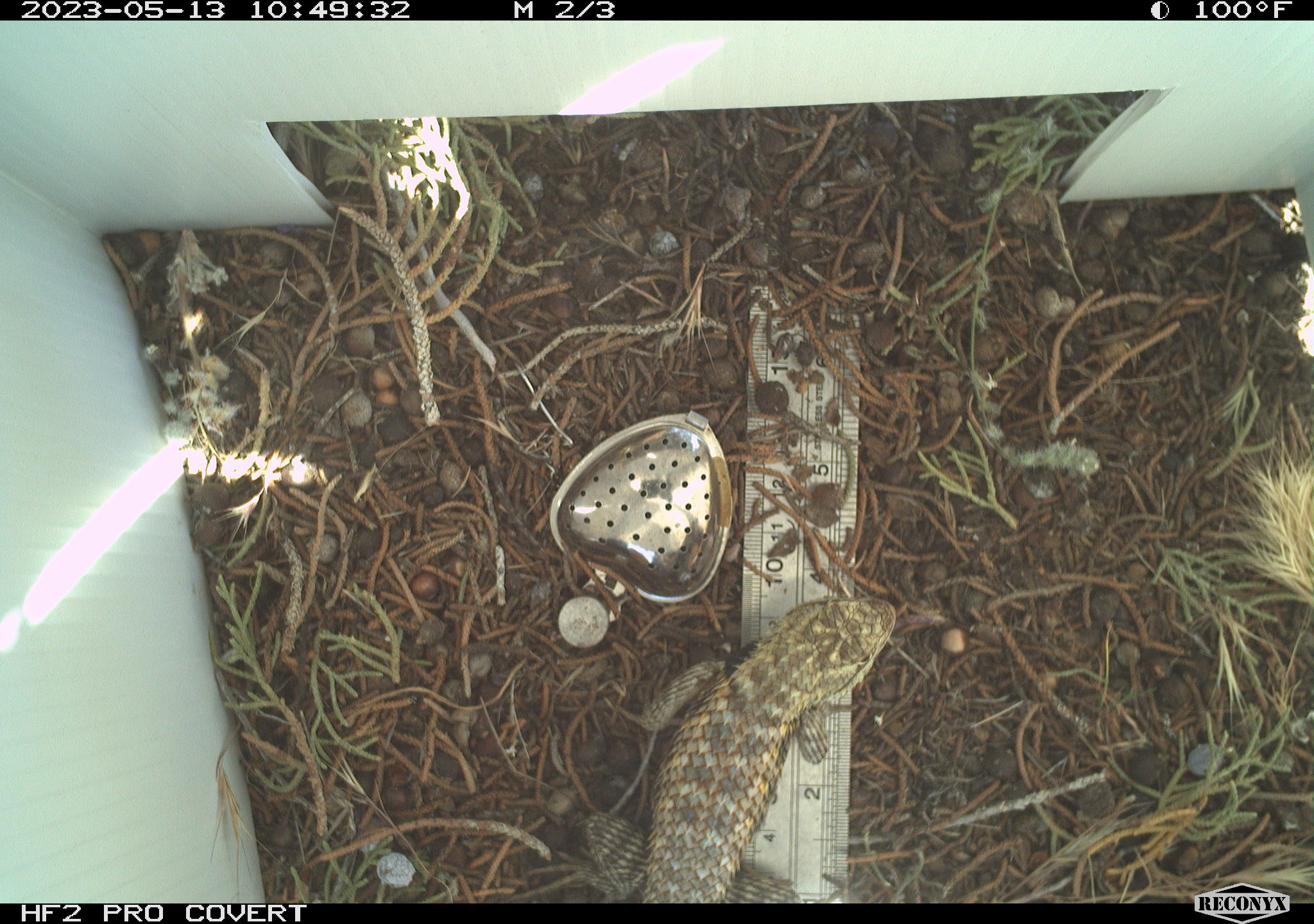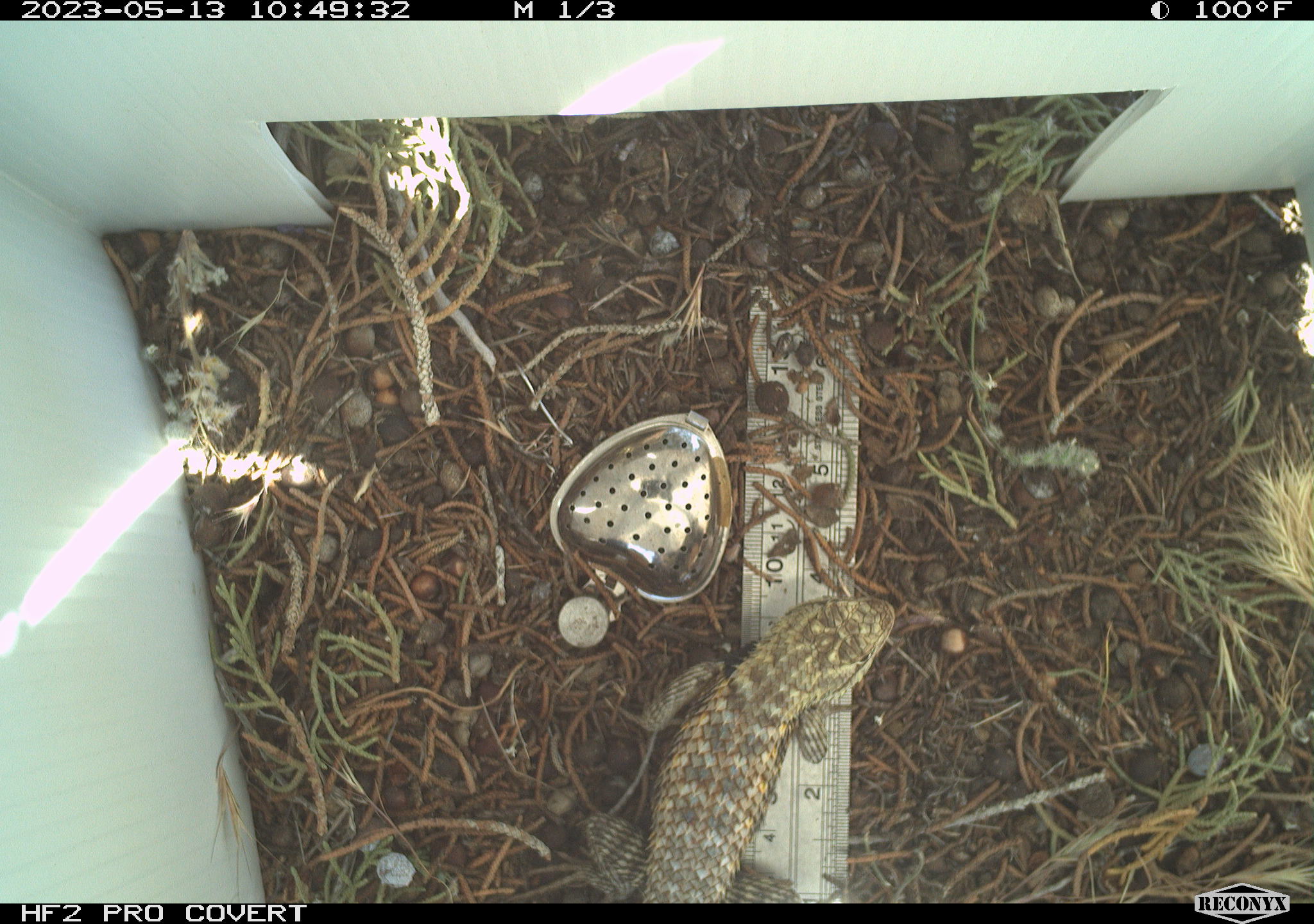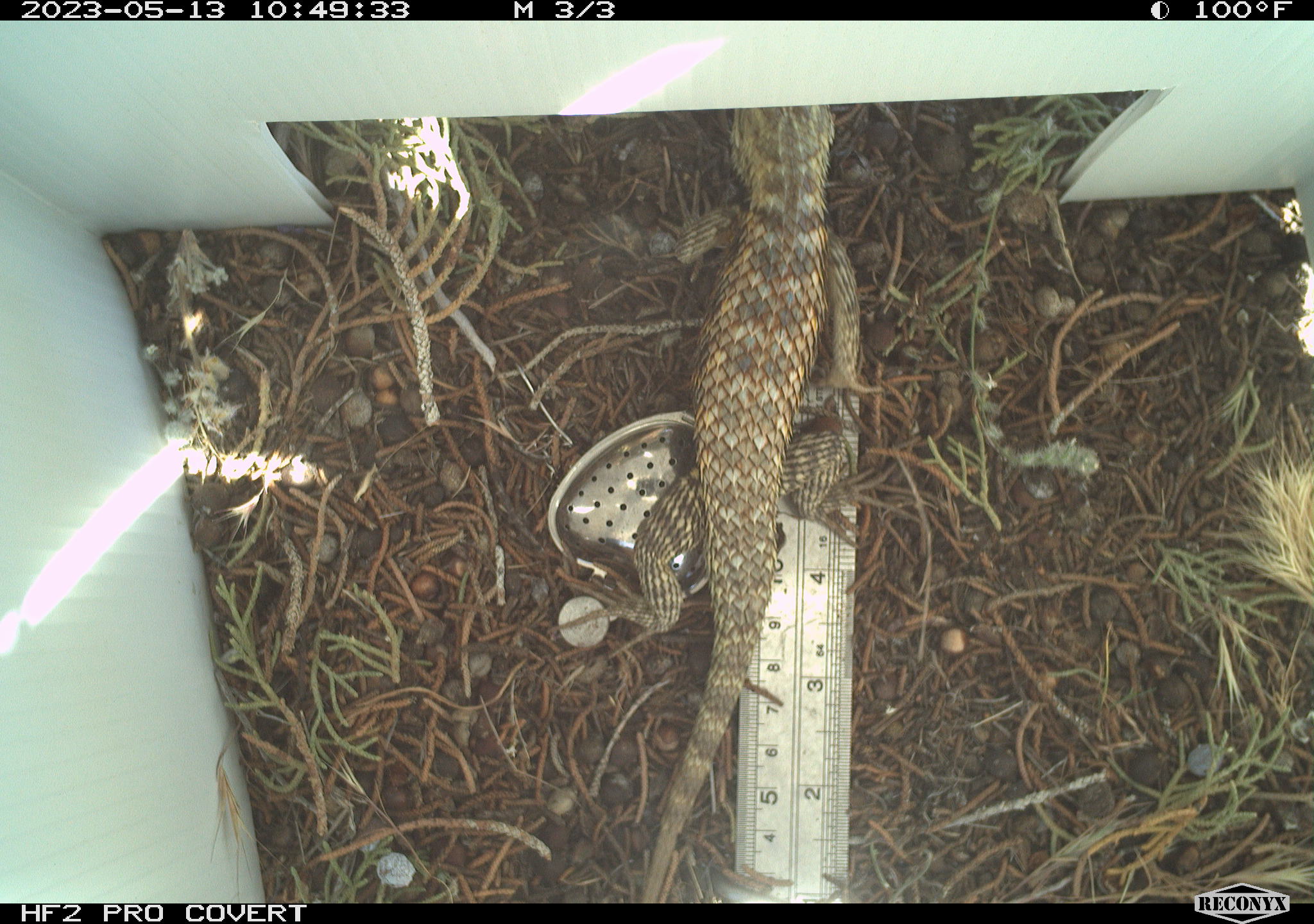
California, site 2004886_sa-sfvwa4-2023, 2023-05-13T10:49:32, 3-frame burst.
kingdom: Animalia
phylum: Chordata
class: Reptilia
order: Squamata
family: Phrynosomatidae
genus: Sceloporus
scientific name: Sceloporus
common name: spiny lizards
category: sceloporus species